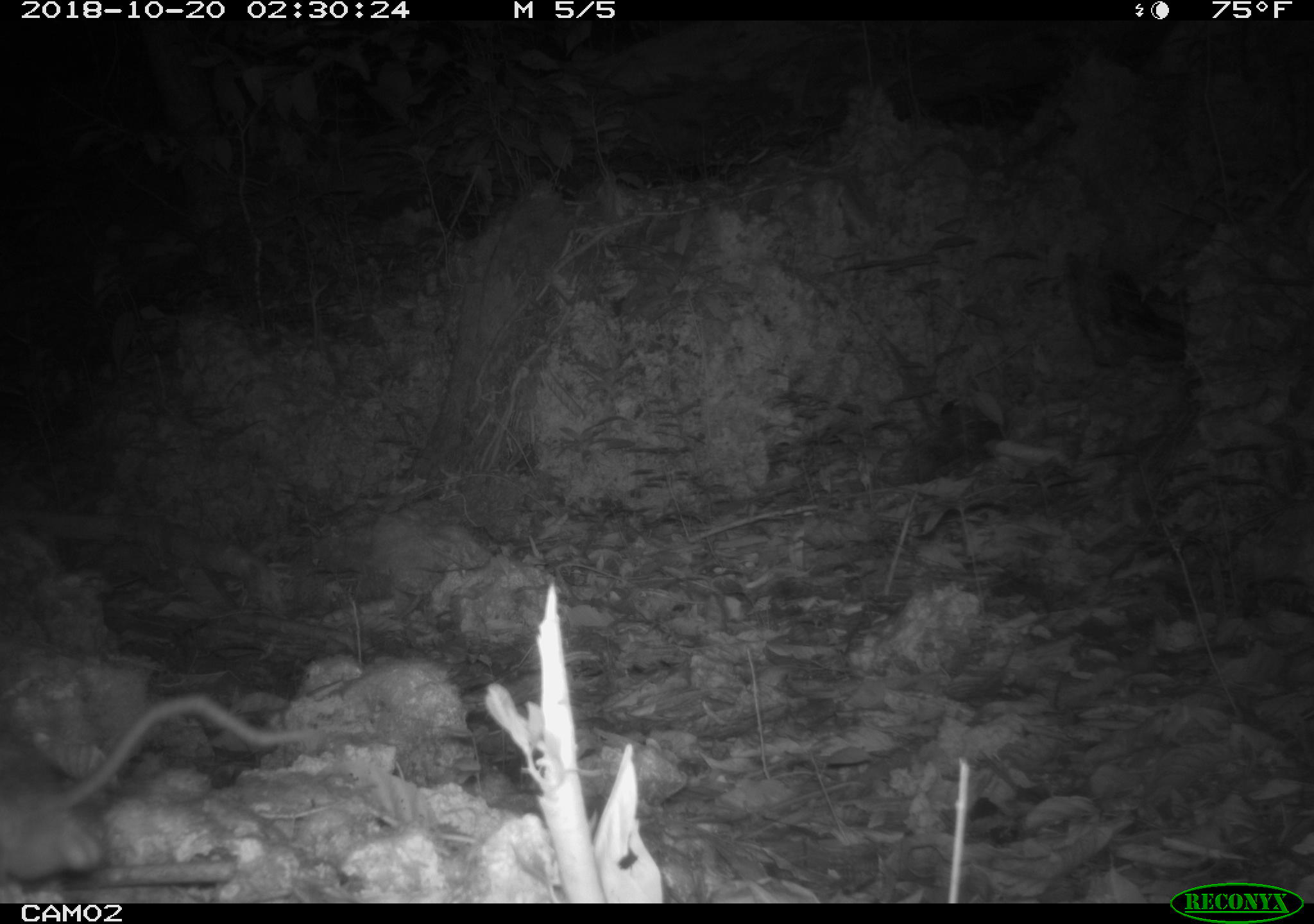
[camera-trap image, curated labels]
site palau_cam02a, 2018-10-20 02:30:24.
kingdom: Animalia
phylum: Chordata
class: Mammalia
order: Rodentia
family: Muridae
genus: Rattus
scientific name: Rattus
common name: rat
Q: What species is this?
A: Rat (Rattus).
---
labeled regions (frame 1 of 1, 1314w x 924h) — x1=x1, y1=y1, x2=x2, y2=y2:
rat: x1=0, y1=688, x2=298, y2=891